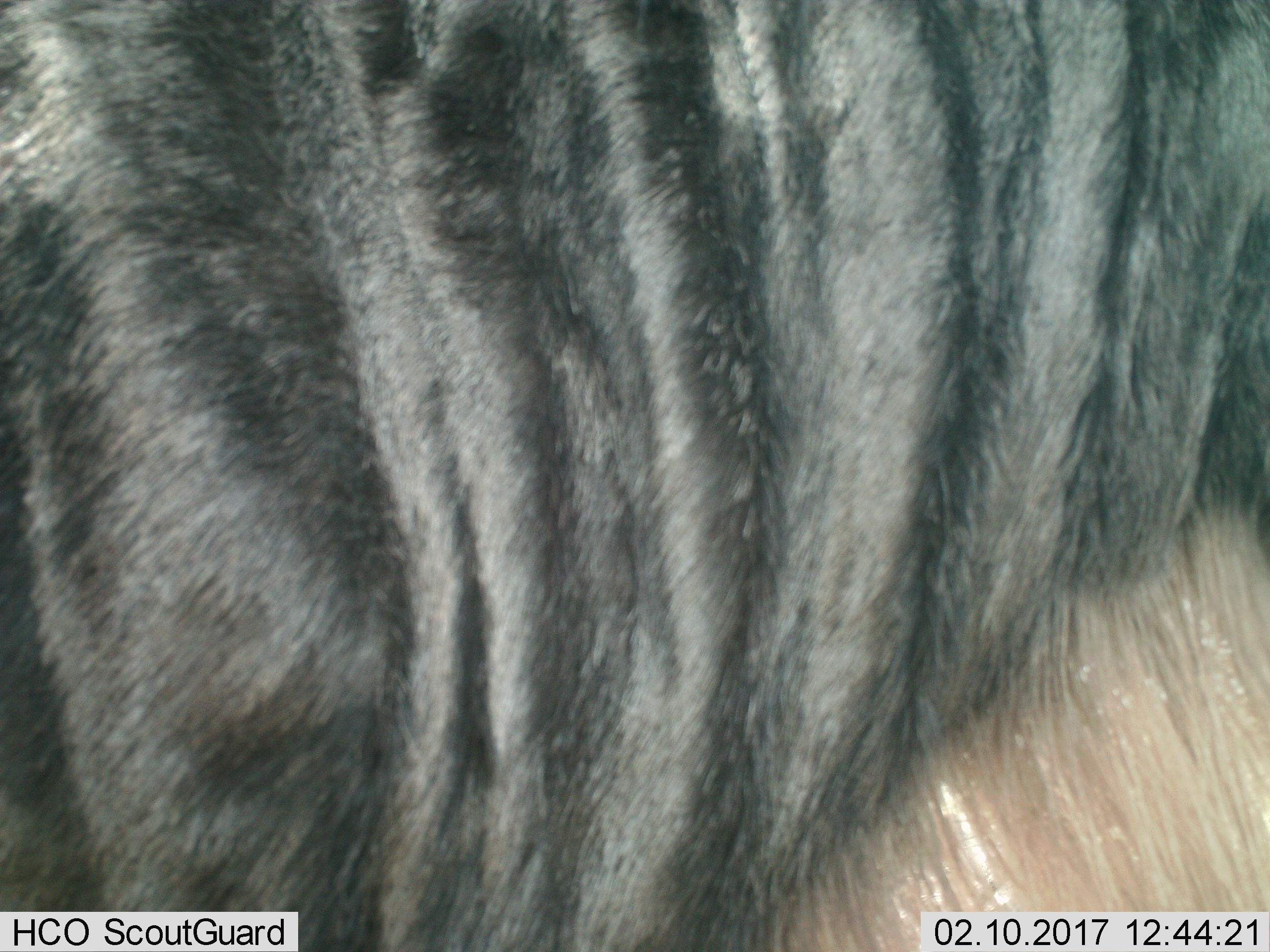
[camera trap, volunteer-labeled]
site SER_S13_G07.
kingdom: Animalia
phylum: Chordata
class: Mammalia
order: Artiodactyla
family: Bovidae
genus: Connochaetes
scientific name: Connochaetes taurinus taurinus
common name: blue wildebeest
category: wildebeestblue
Wildebeestblue (blue wildebeest) (Connochaetes taurinus taurinus), count 1. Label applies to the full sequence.